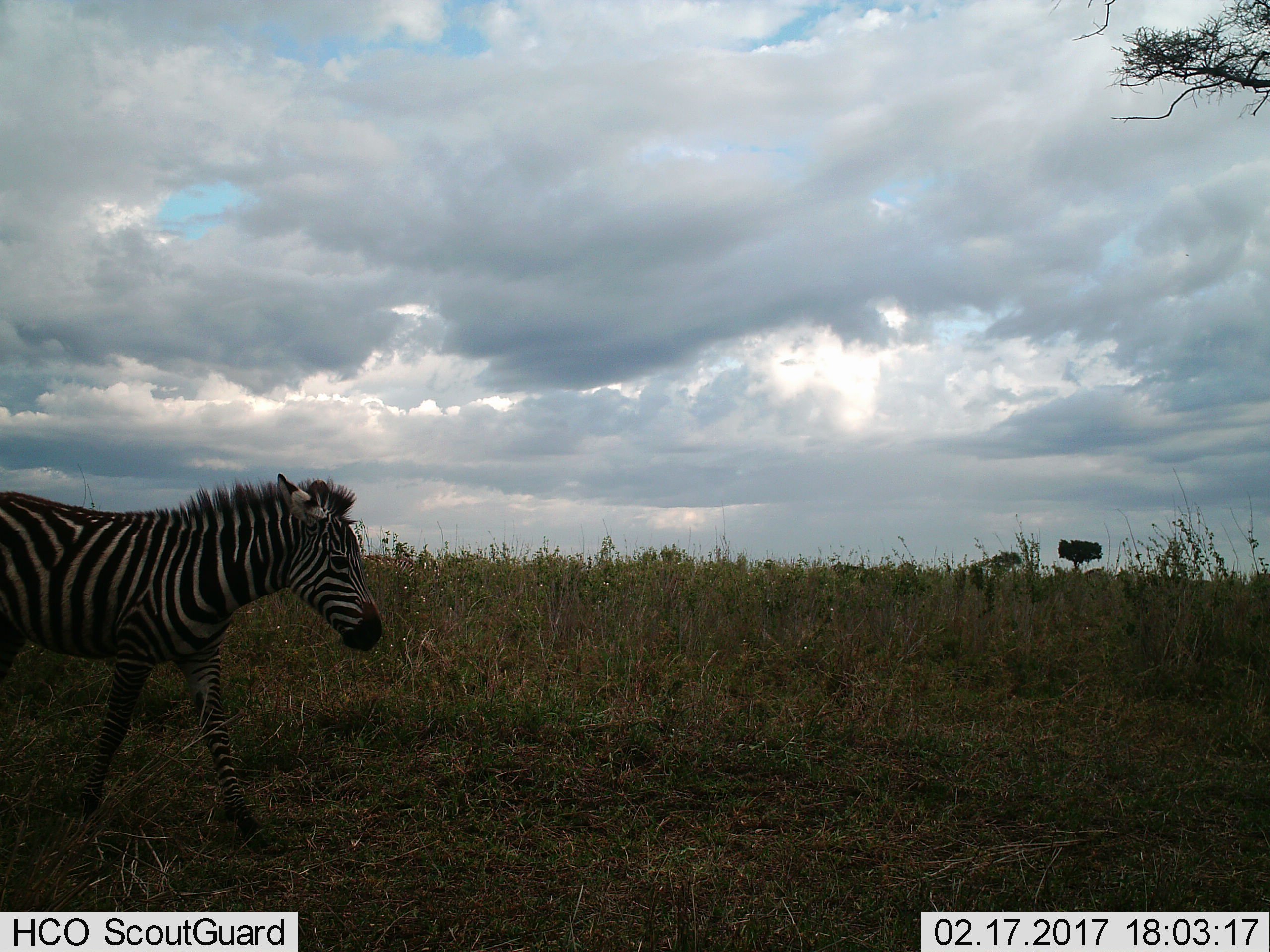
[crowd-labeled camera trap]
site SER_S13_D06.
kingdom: Animalia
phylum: Chordata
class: Mammalia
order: Perissodactyla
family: Equidae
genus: Equus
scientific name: Equus quagga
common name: plains zebra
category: zebraplains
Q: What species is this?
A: Zebraplains (plains zebra) (Equus quagga).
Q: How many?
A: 1.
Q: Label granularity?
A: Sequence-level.